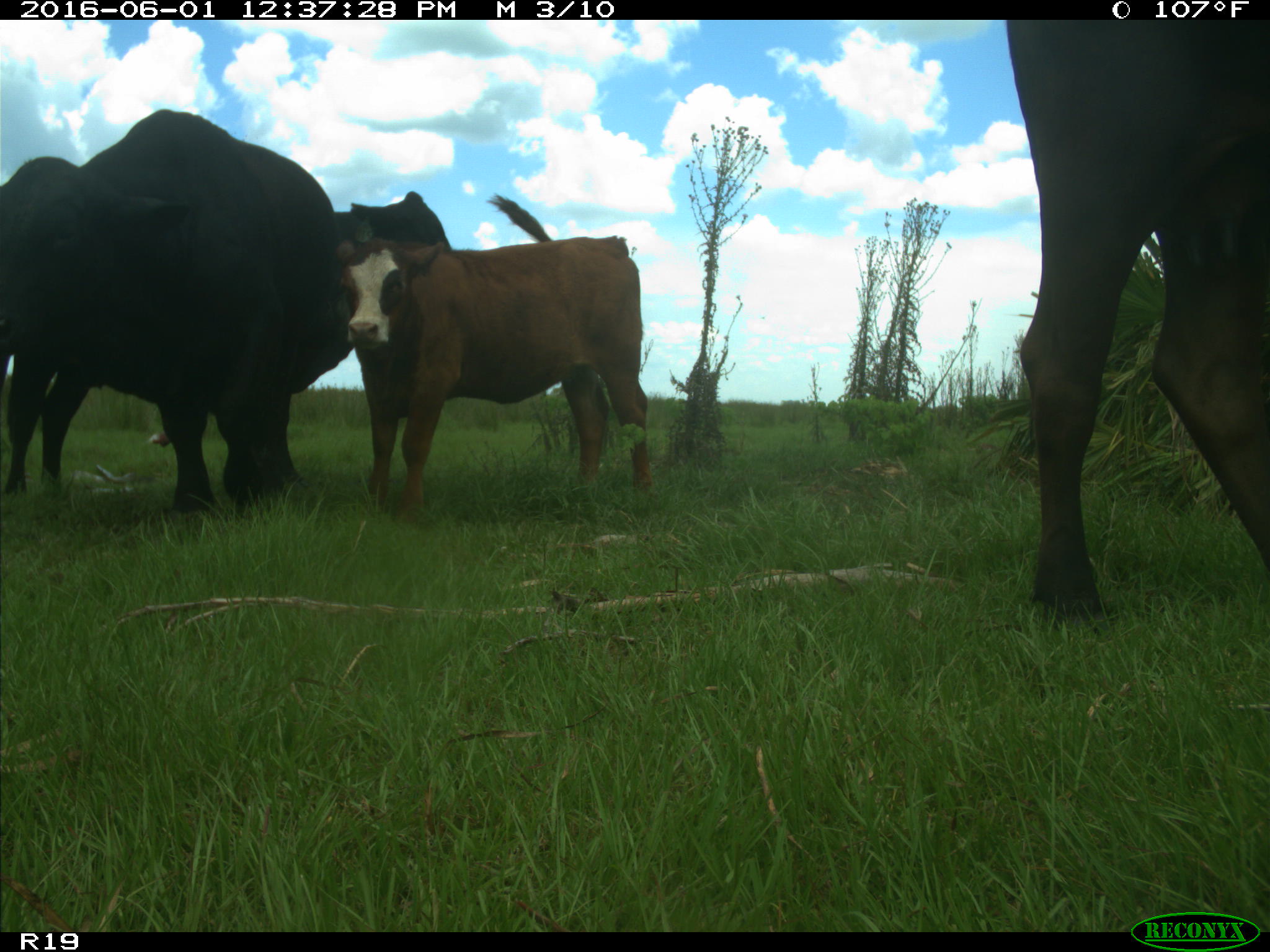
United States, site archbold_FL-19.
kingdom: Animalia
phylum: Chordata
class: Mammalia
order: Artiodactyla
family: Bovidae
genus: Bos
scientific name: Bos taurus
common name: domestic cow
Bos taurus (domestic cow).